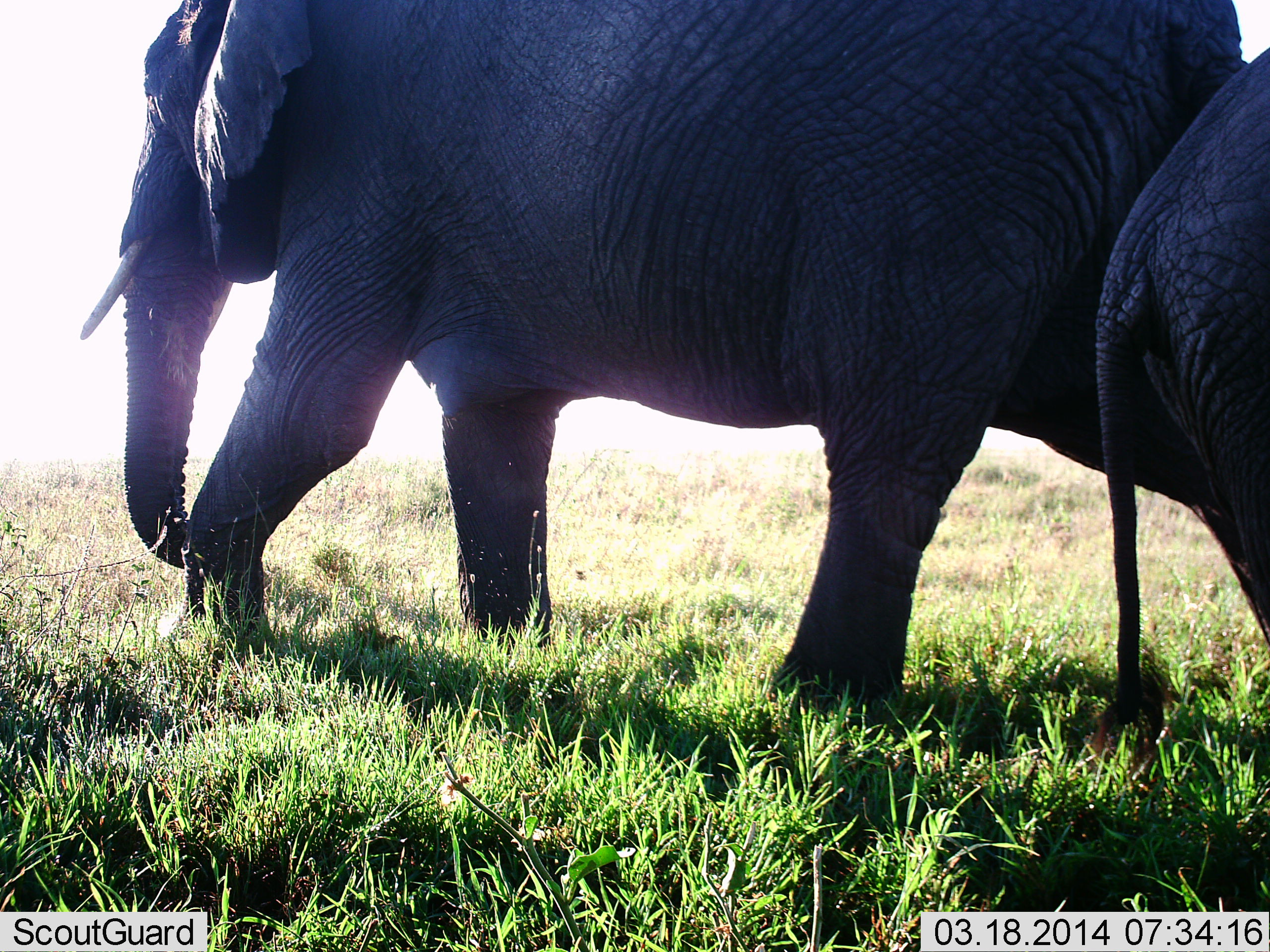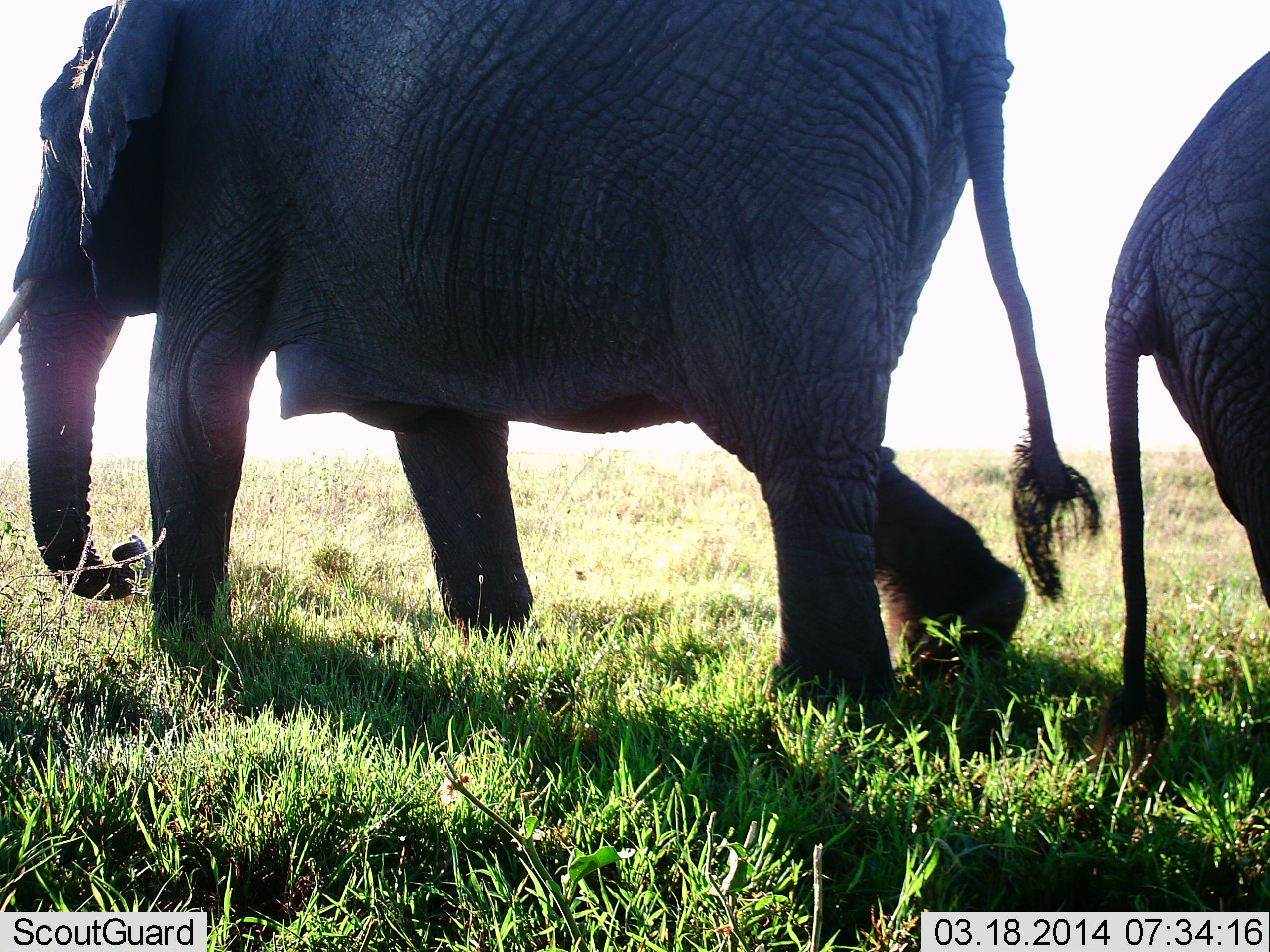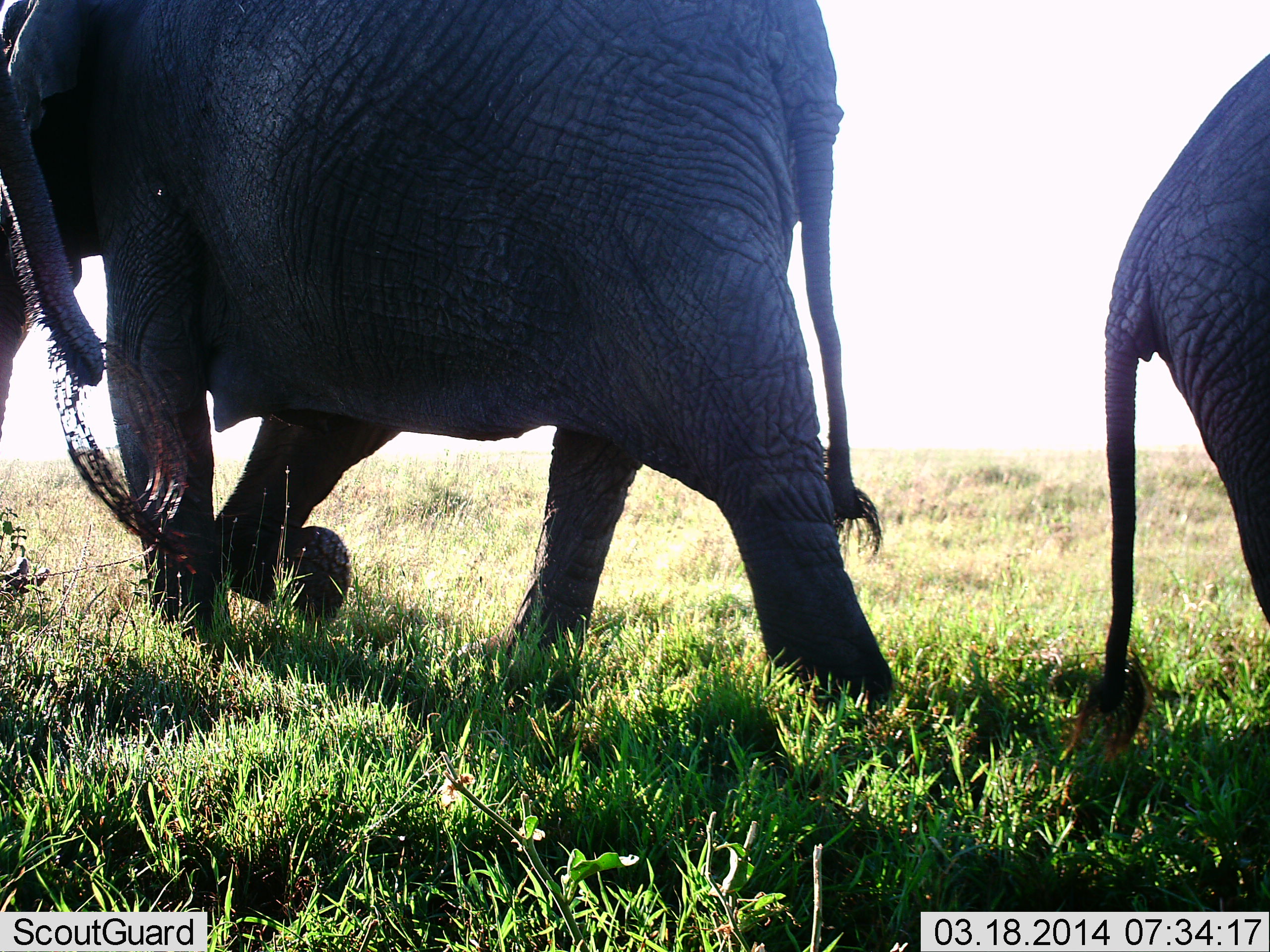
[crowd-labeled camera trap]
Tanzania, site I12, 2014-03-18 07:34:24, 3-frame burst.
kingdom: Animalia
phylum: Chordata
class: Mammalia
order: Proboscidea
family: Elephantidae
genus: Loxodonta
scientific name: Loxodonta africana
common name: african bush elephant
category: elephant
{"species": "elephant (african bush elephant) (Loxodonta africana)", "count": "2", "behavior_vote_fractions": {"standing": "90%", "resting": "0%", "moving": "90%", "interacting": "0%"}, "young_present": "20%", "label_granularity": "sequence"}